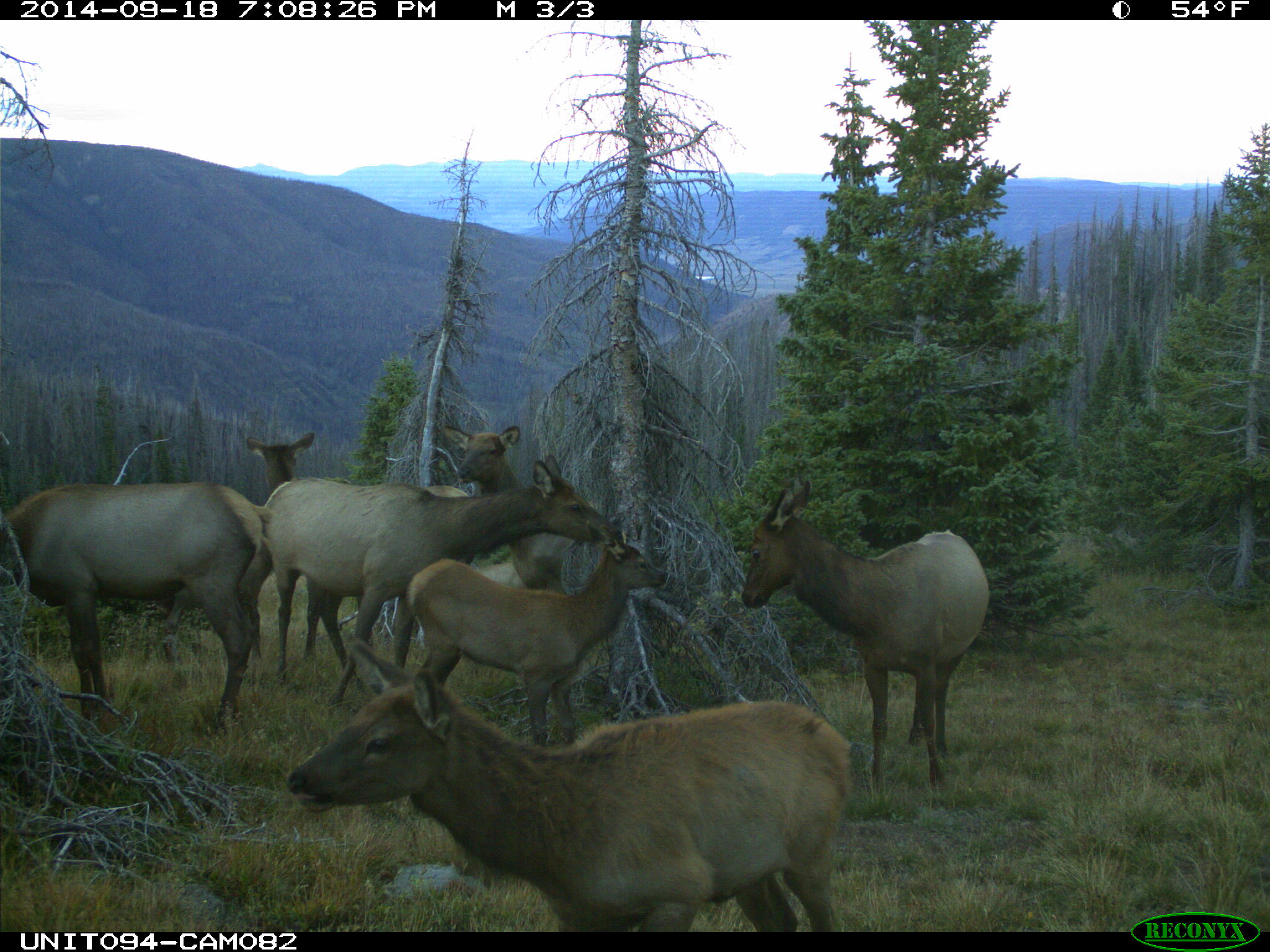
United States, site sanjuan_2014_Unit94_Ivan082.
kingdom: Animalia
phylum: Chordata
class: Mammalia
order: Artiodactyla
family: Cervidae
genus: Cervus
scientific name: Cervus elaphus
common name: red deer